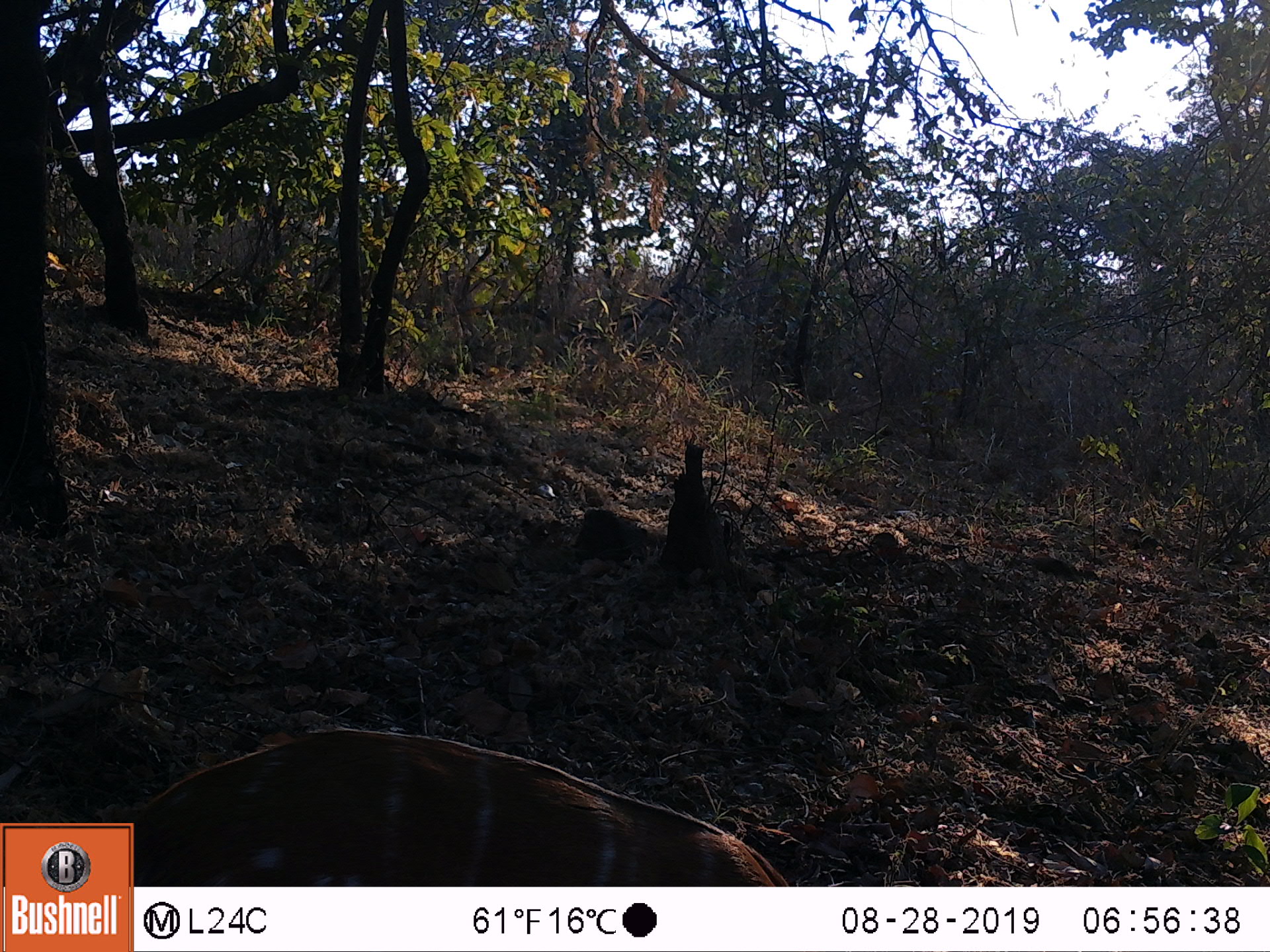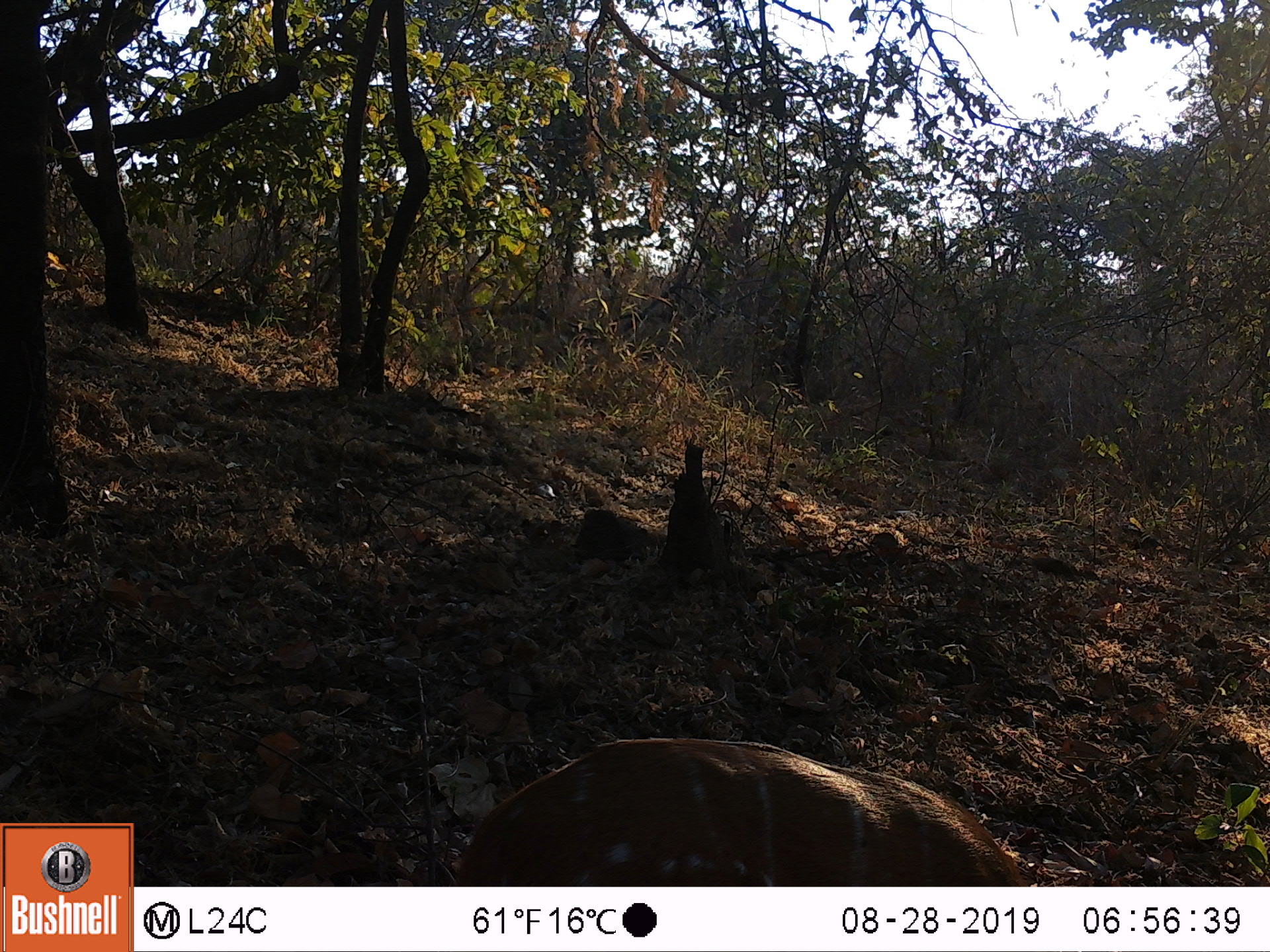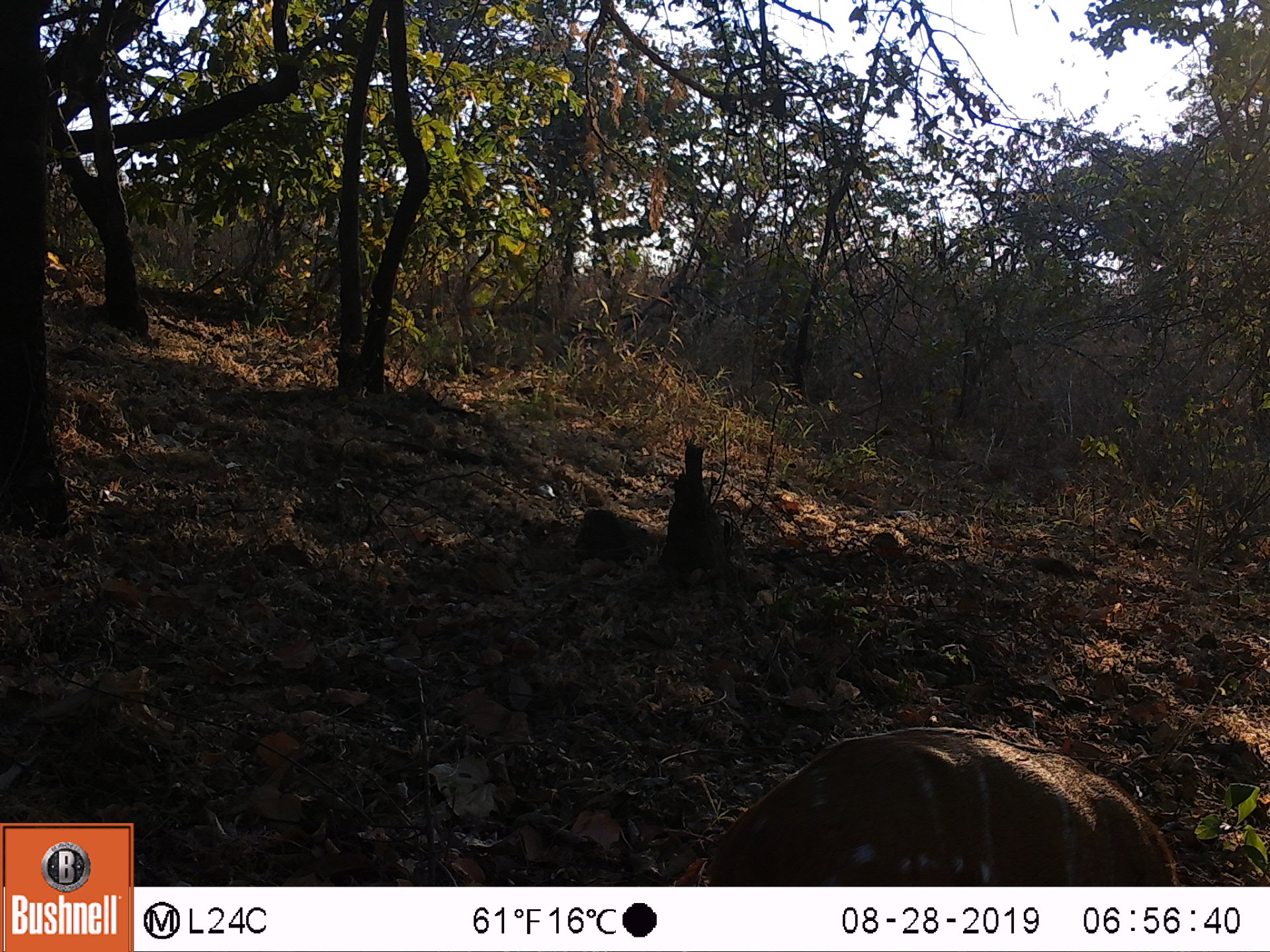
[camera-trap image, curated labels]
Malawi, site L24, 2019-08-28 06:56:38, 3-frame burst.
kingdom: Animalia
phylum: Chordata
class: Mammalia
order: Artiodactyla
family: Bovidae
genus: Tragelaphus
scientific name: Tragelaphus sylvaticus sylvaticus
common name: cape bushbuck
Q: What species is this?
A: Cape bushbuck (Tragelaphus sylvaticus sylvaticus).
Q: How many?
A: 1.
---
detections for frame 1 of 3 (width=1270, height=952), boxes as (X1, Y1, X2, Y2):
cape bushbuck: (139, 714, 787, 885)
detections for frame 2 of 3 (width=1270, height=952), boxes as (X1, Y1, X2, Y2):
cape bushbuck: (454, 732, 1056, 883)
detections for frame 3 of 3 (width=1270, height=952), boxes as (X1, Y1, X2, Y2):
cape bushbuck: (604, 717, 1183, 882)